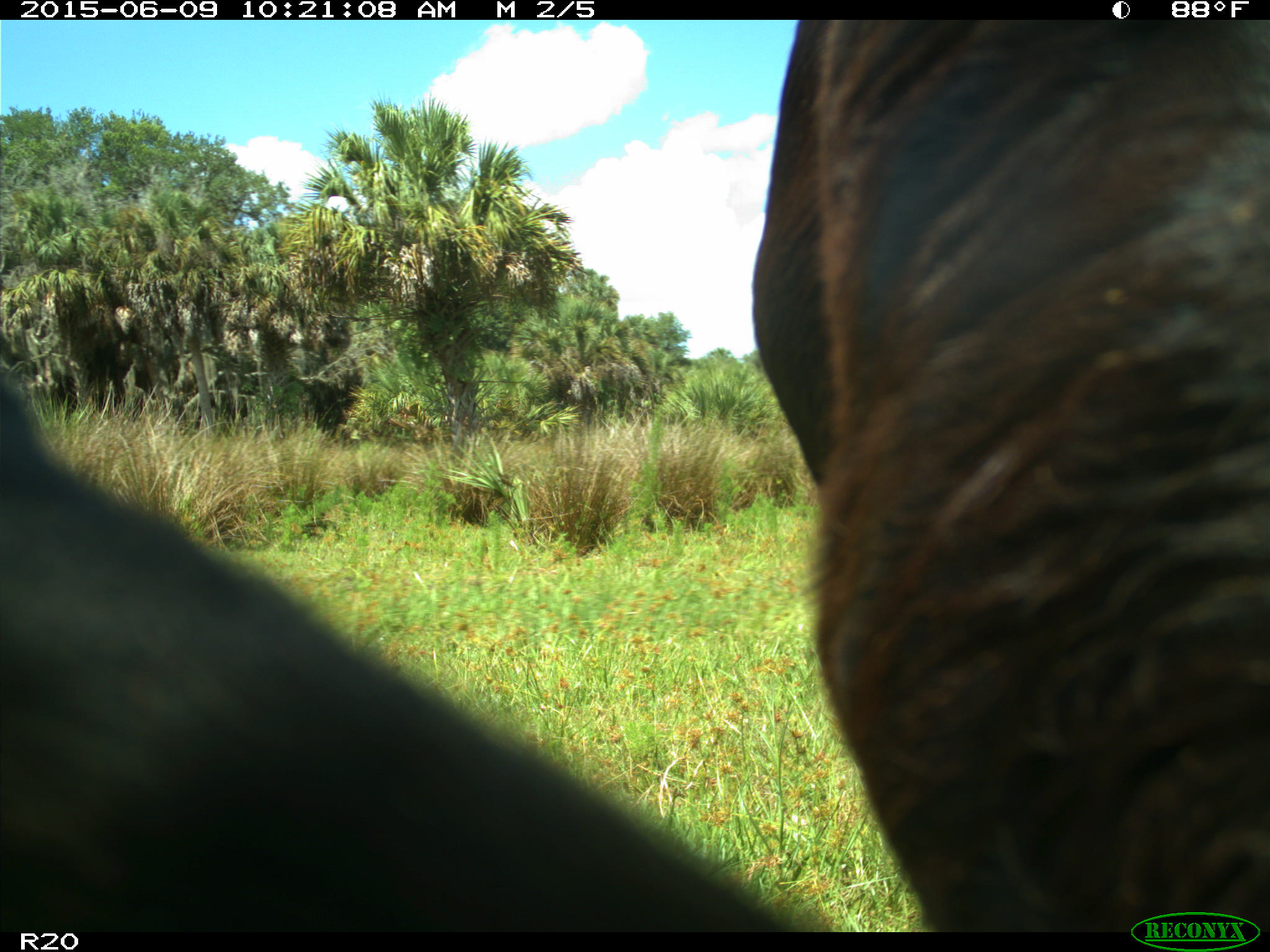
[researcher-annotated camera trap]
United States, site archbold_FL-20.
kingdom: Animalia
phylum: Chordata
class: Mammalia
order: Artiodactyla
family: Bovidae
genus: Bos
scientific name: Bos taurus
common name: domestic cow